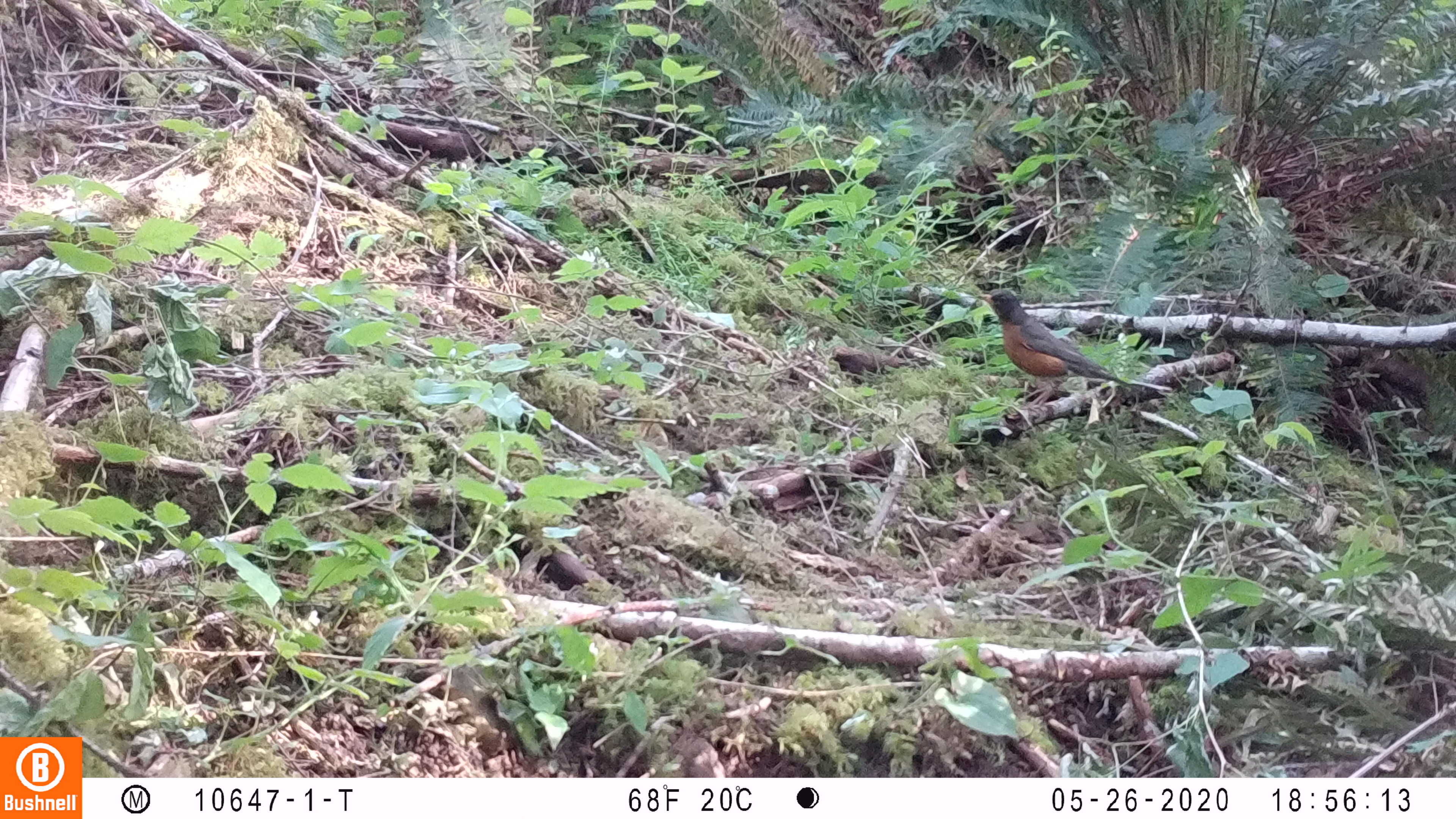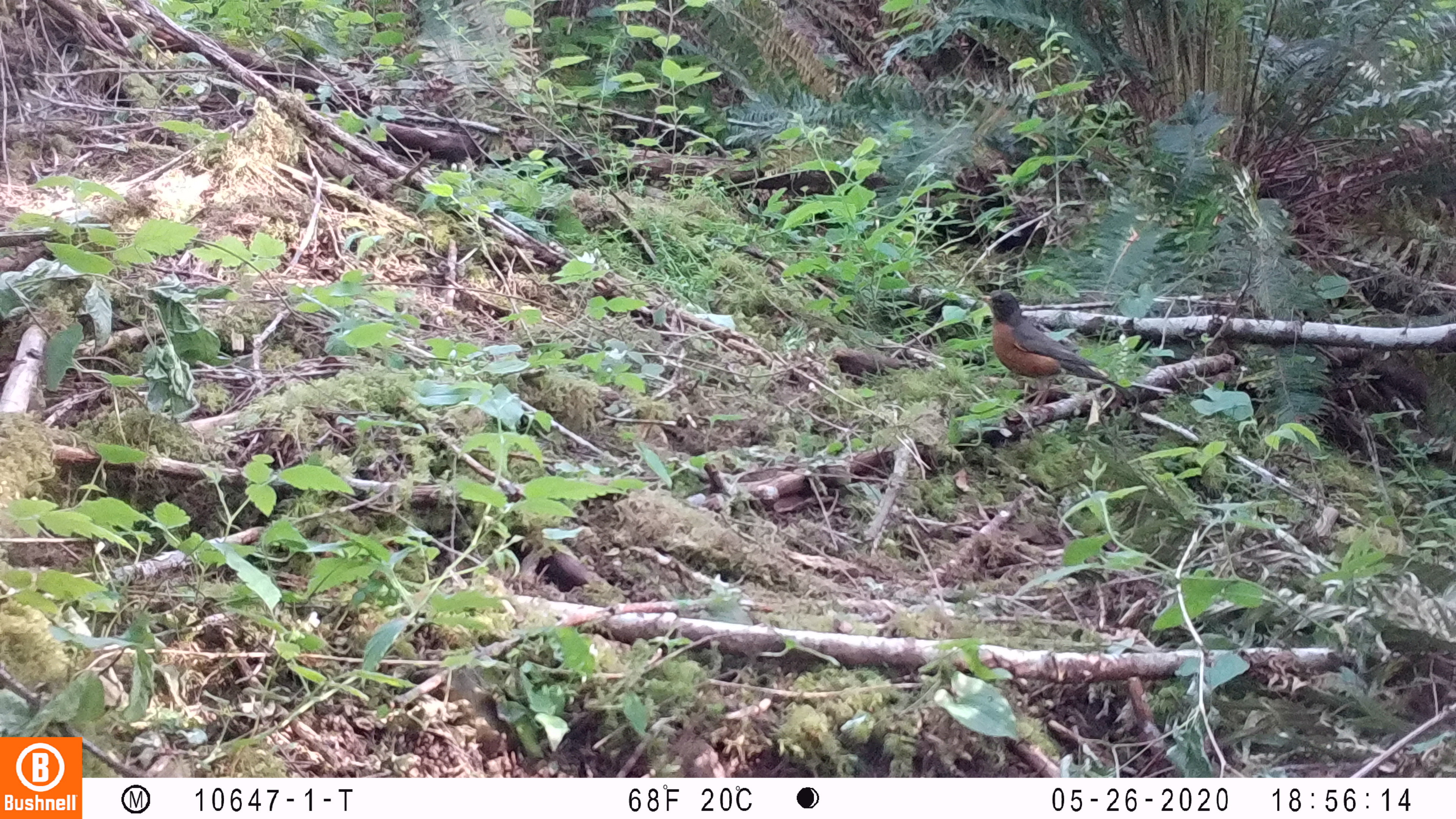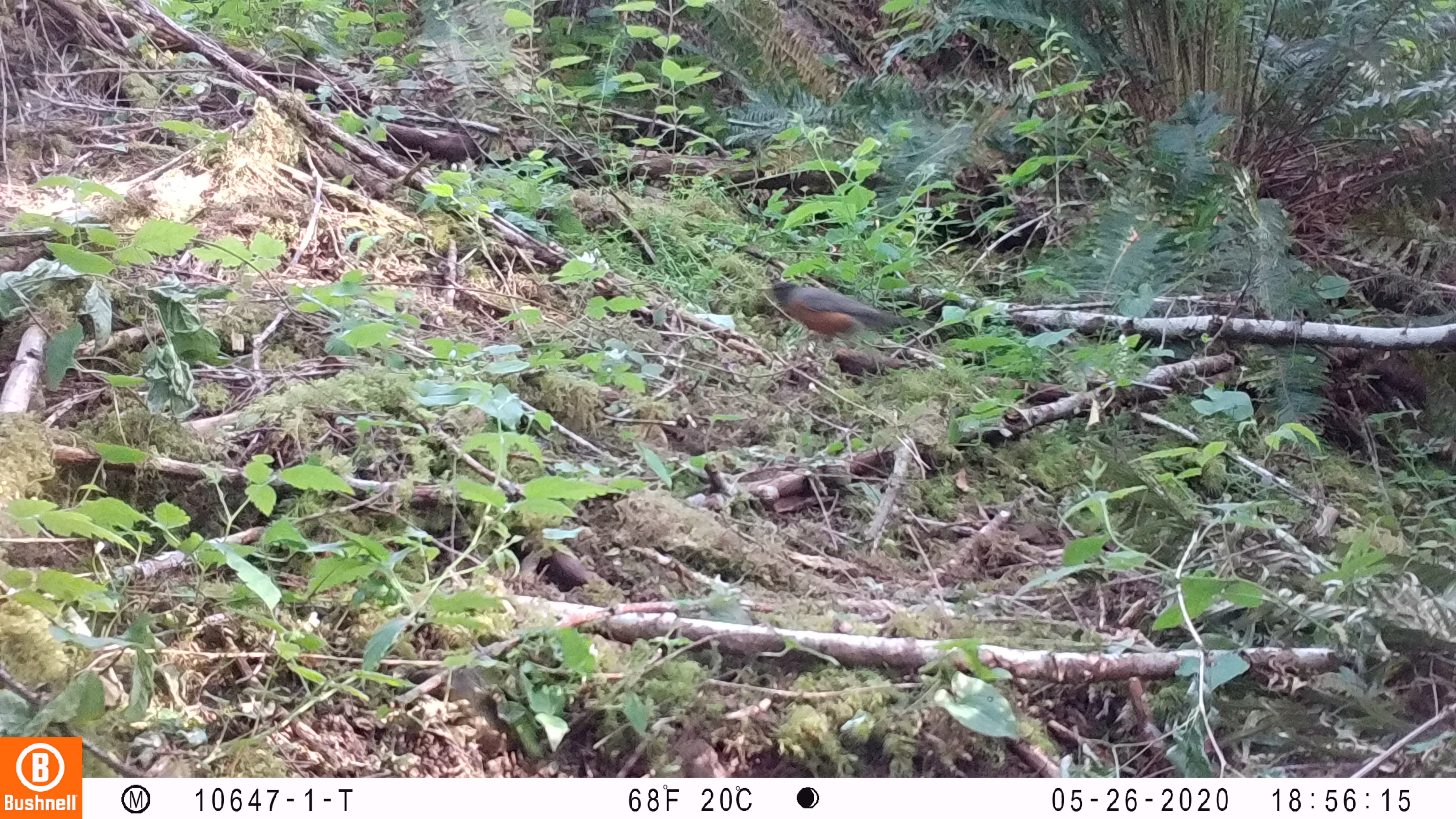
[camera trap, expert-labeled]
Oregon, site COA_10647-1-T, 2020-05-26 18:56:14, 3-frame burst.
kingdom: Animalia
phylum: Chordata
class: Aves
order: Passeriformes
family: Turdidae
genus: Turdus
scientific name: Turdus migratorius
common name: american robin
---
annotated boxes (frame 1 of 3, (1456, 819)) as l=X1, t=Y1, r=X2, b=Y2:
american robin: l=969, t=280, r=1145, b=402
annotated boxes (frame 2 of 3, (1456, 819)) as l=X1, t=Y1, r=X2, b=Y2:
american robin: l=963, t=284, r=1147, b=402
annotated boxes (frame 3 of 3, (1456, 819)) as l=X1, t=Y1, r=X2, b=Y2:
american robin: l=745, t=269, r=953, b=360